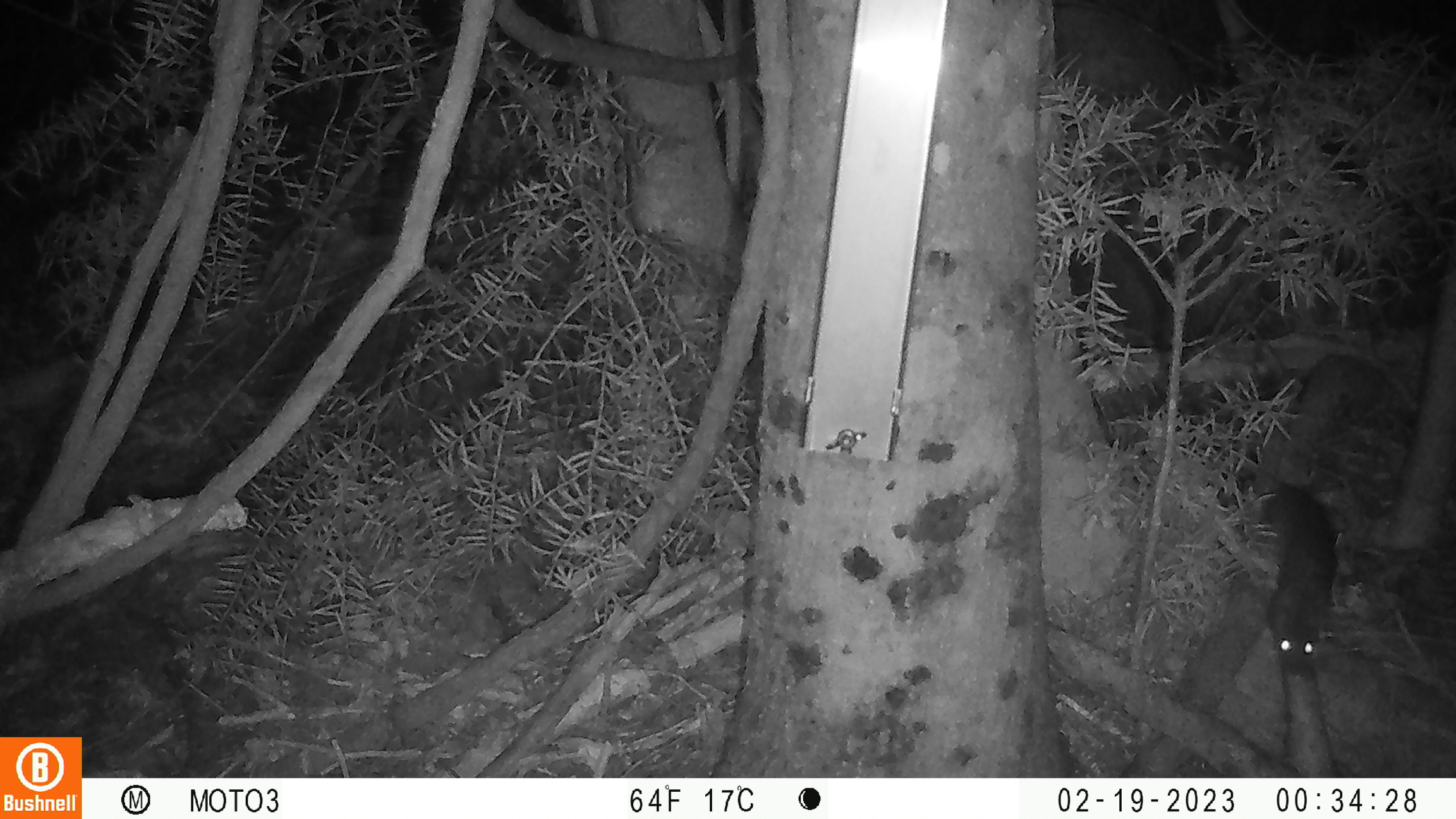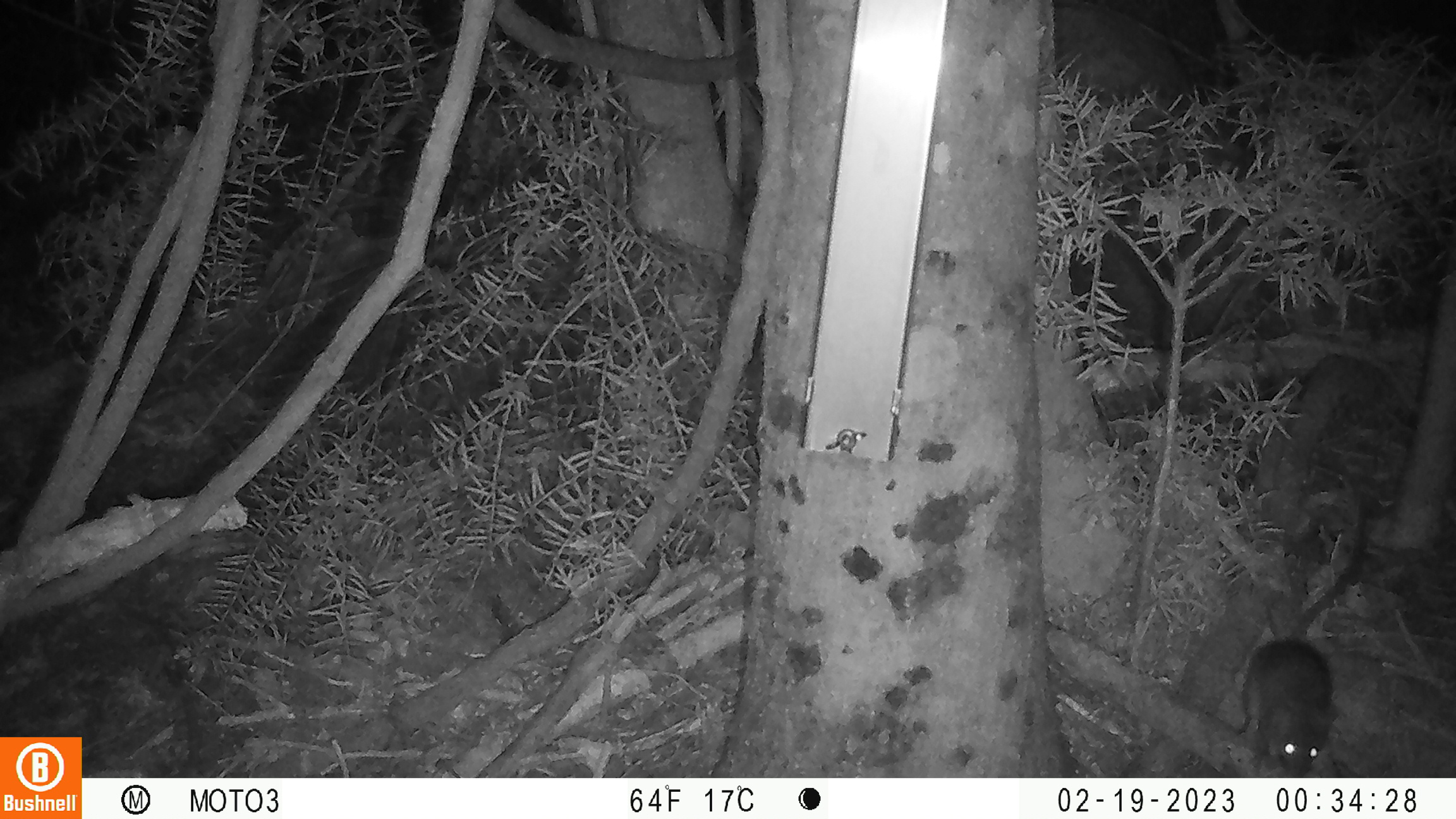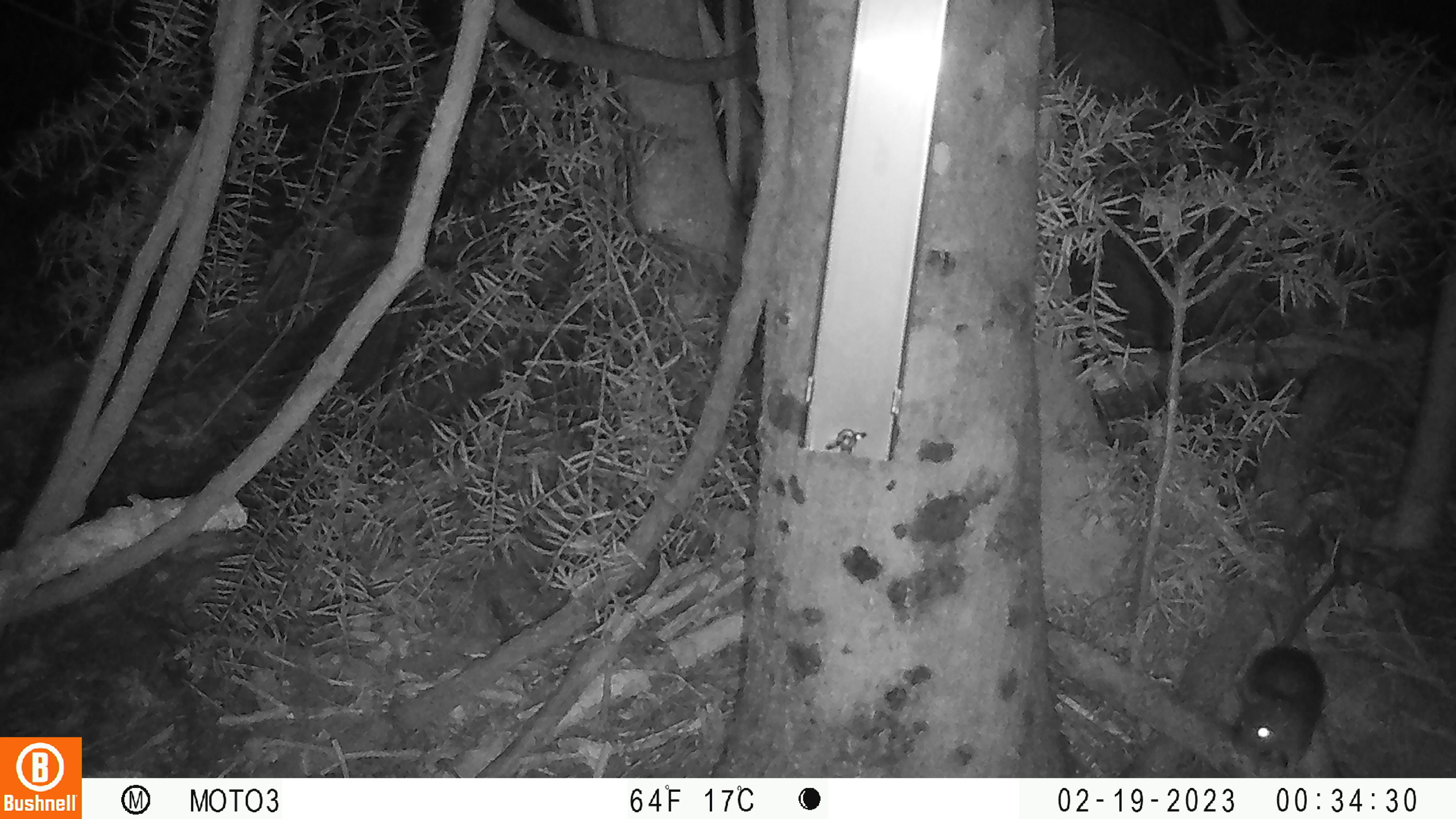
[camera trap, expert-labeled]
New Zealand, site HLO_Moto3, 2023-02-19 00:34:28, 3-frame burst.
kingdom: Animalia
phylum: Chordata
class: Mammalia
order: Rodentia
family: Muridae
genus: Rattus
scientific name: Rattus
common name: rat